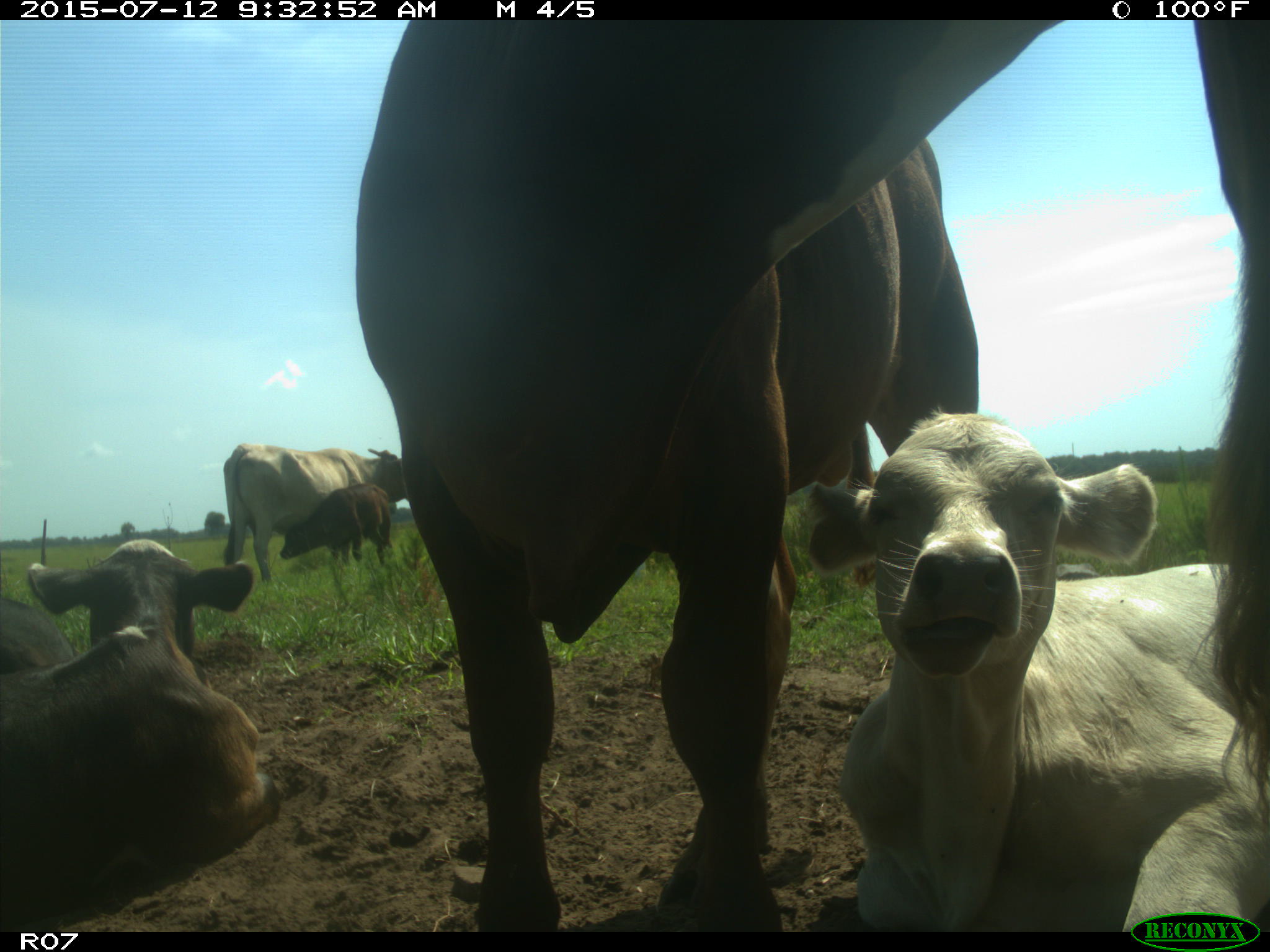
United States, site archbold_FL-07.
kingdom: Animalia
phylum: Chordata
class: Mammalia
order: Artiodactyla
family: Bovidae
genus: Bos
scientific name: Bos taurus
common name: domestic cow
Bos taurus (domestic cow).